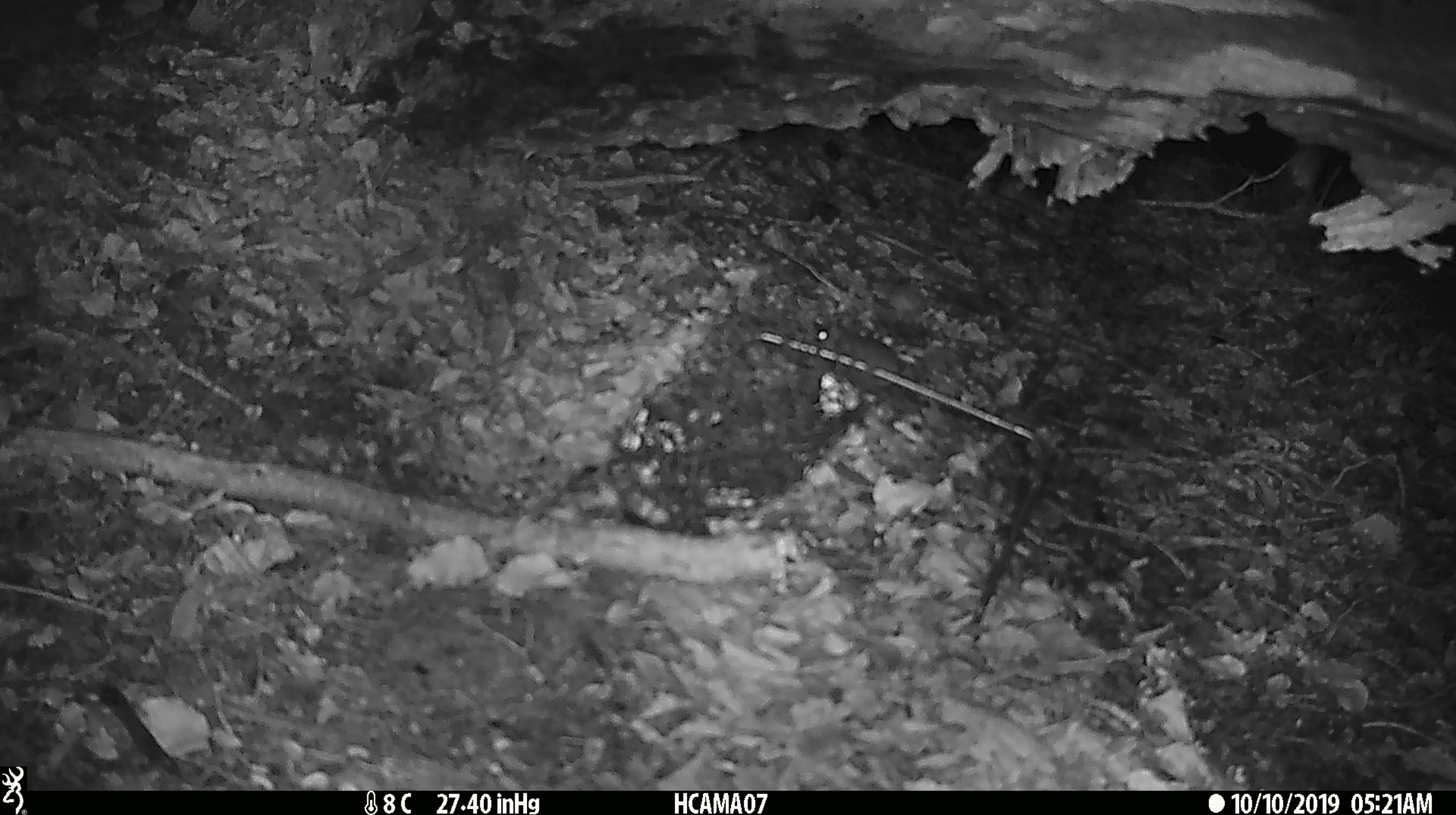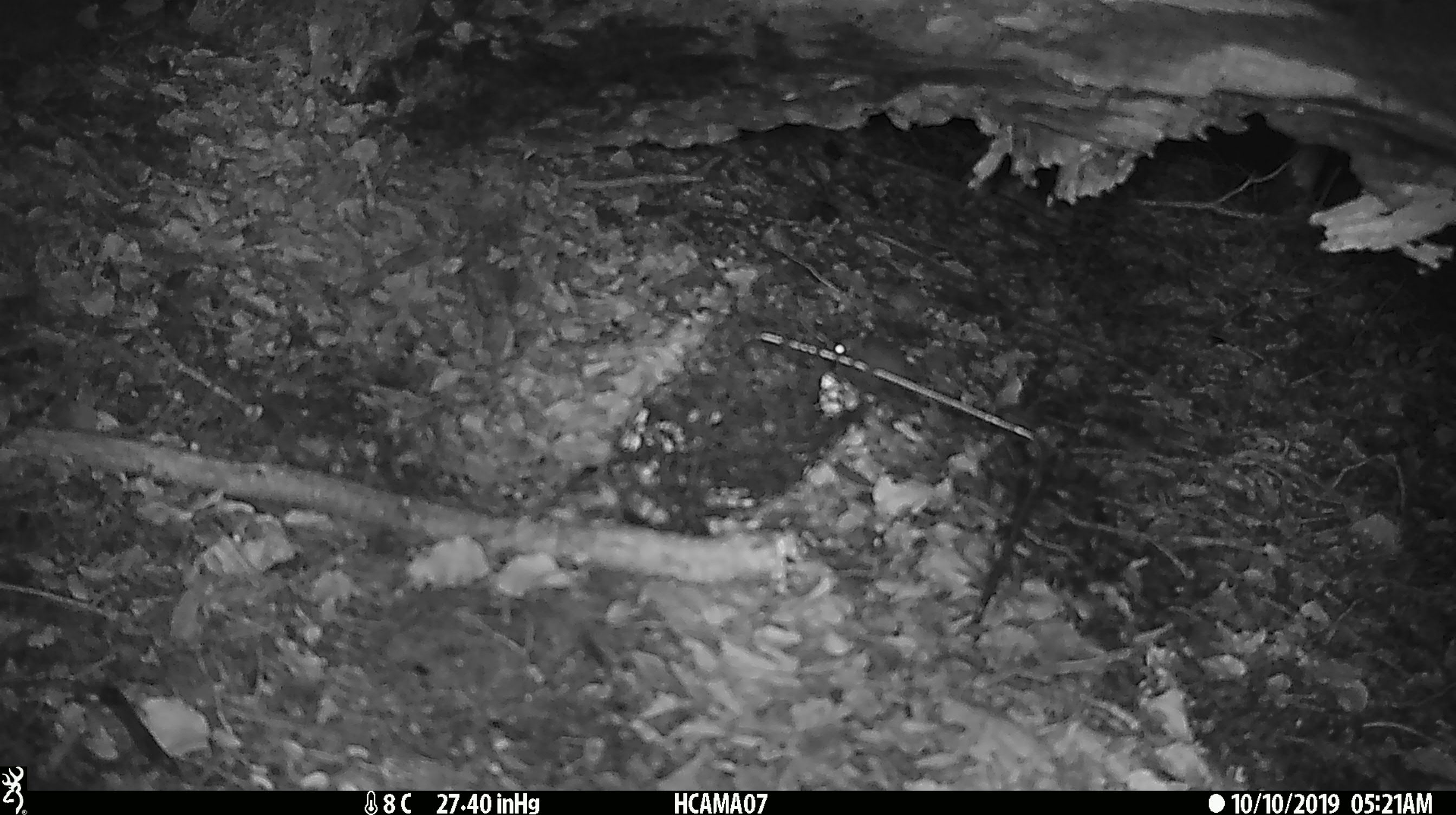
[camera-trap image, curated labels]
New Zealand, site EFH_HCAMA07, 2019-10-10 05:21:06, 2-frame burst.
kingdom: Animalia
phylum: Chordata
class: Mammalia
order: Rodentia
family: Muridae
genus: Mus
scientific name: Mus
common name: mouse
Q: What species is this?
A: Mouse (Mus).